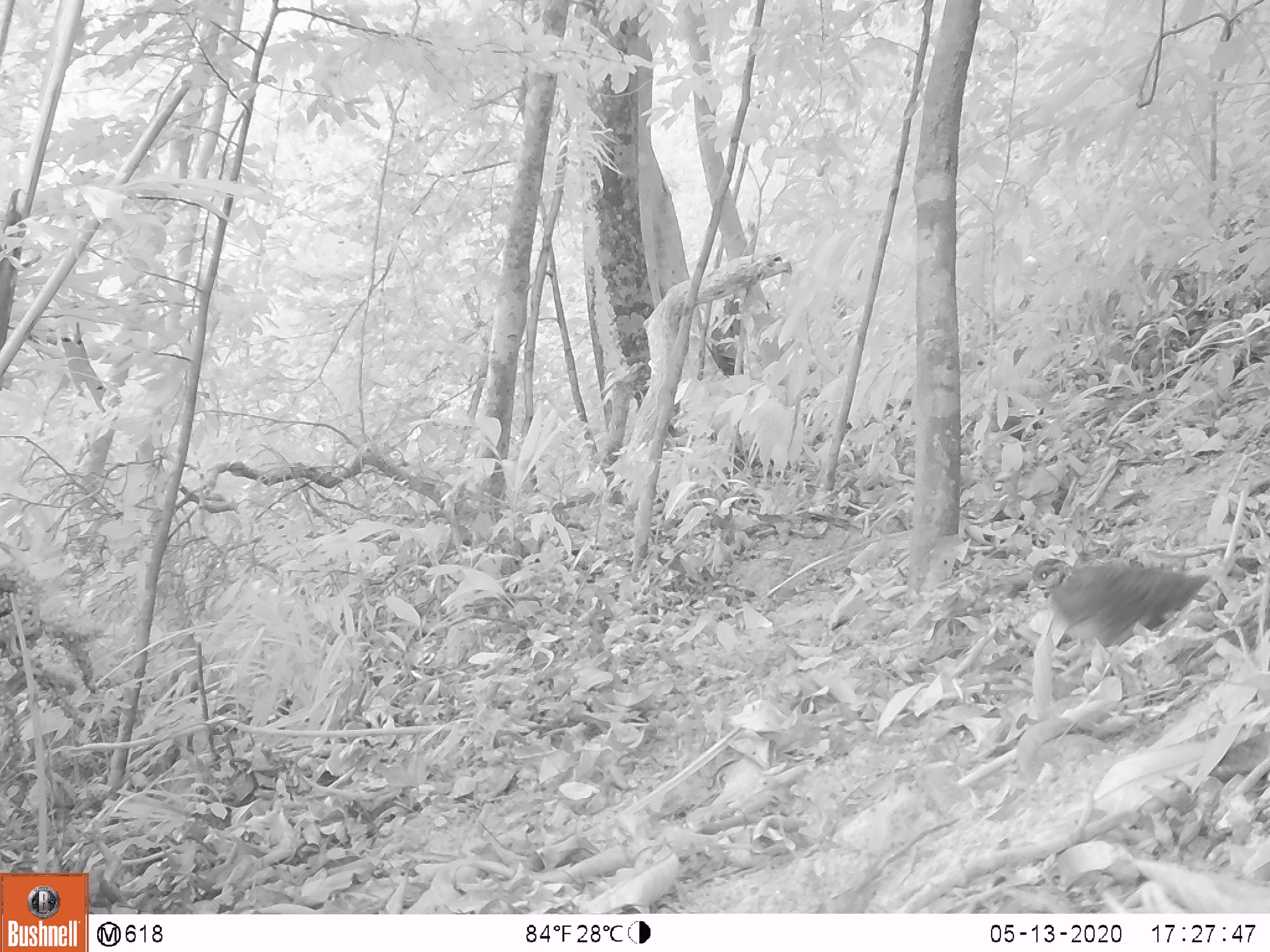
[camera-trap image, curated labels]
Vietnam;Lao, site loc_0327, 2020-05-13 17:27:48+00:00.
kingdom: Animalia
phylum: Chordata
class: Aves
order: Galliformes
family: Phasianidae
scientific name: Phasianidae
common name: partridge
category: unidentified partridge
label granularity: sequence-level